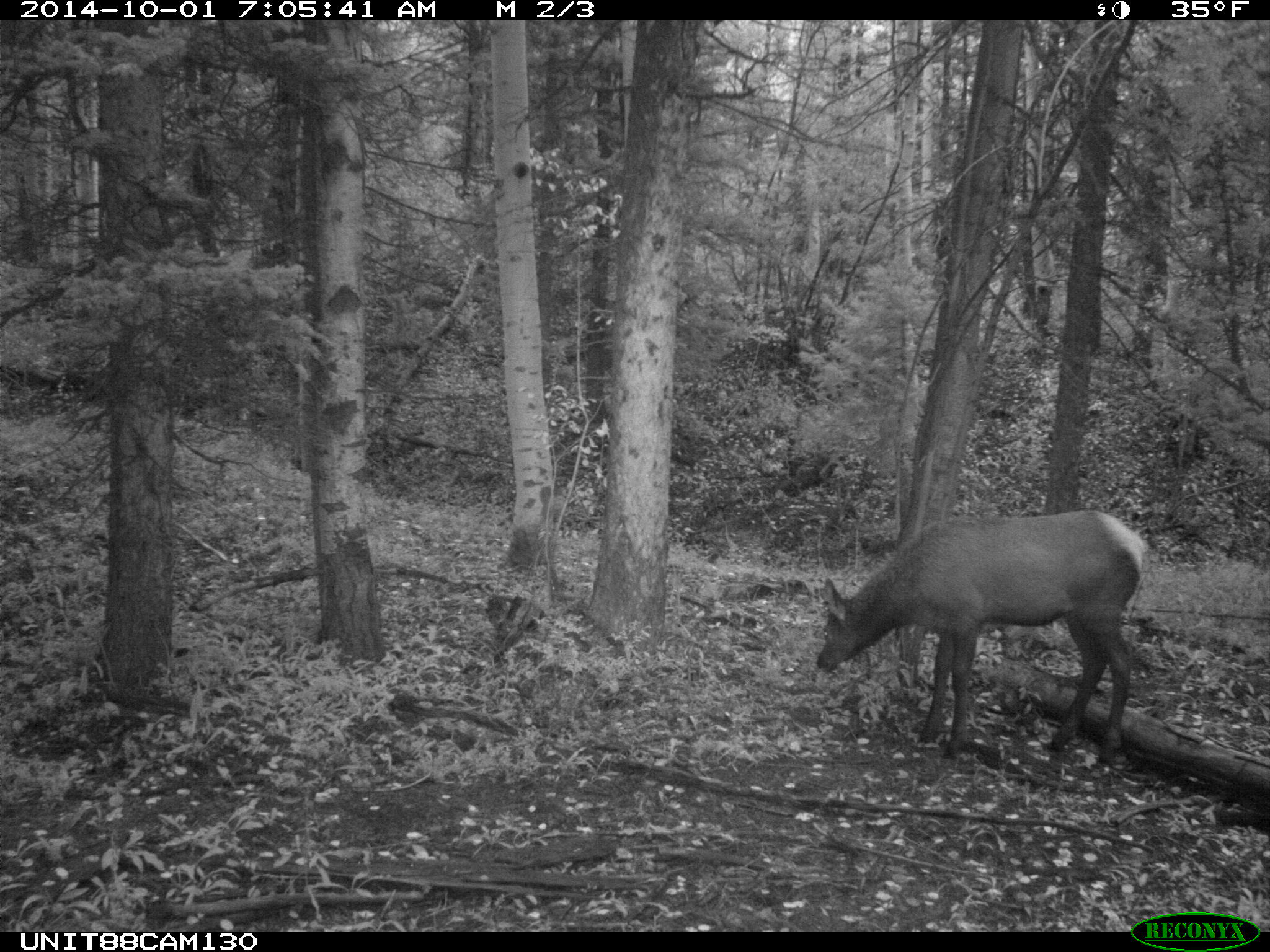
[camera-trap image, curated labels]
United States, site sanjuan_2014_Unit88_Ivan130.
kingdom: Animalia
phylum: Chordata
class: Mammalia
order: Artiodactyla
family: Cervidae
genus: Cervus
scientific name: Cervus elaphus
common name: red deer